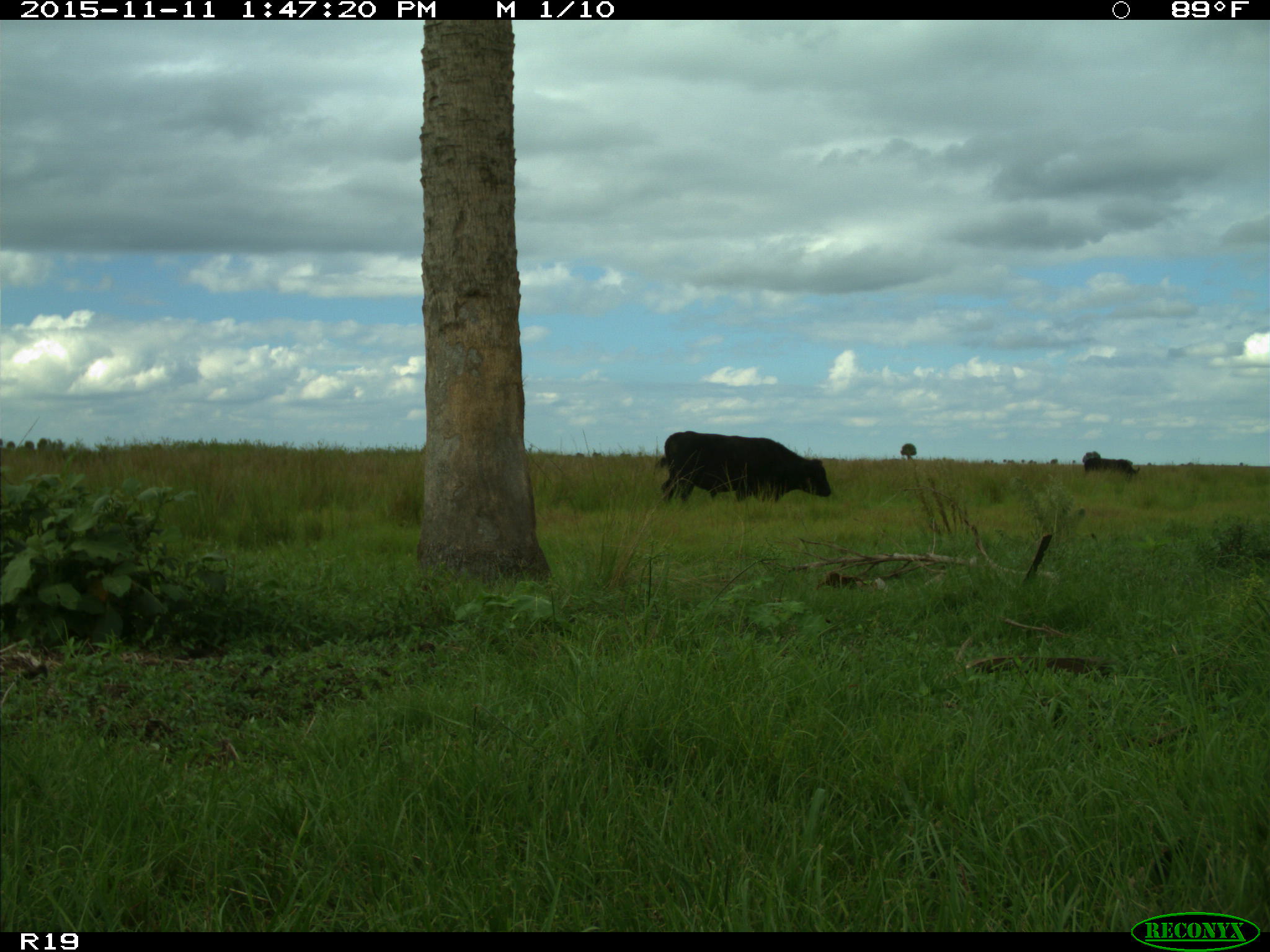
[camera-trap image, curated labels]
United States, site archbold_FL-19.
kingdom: Animalia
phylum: Chordata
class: Mammalia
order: Artiodactyla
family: Bovidae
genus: Bos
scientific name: Bos taurus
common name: domestic cow